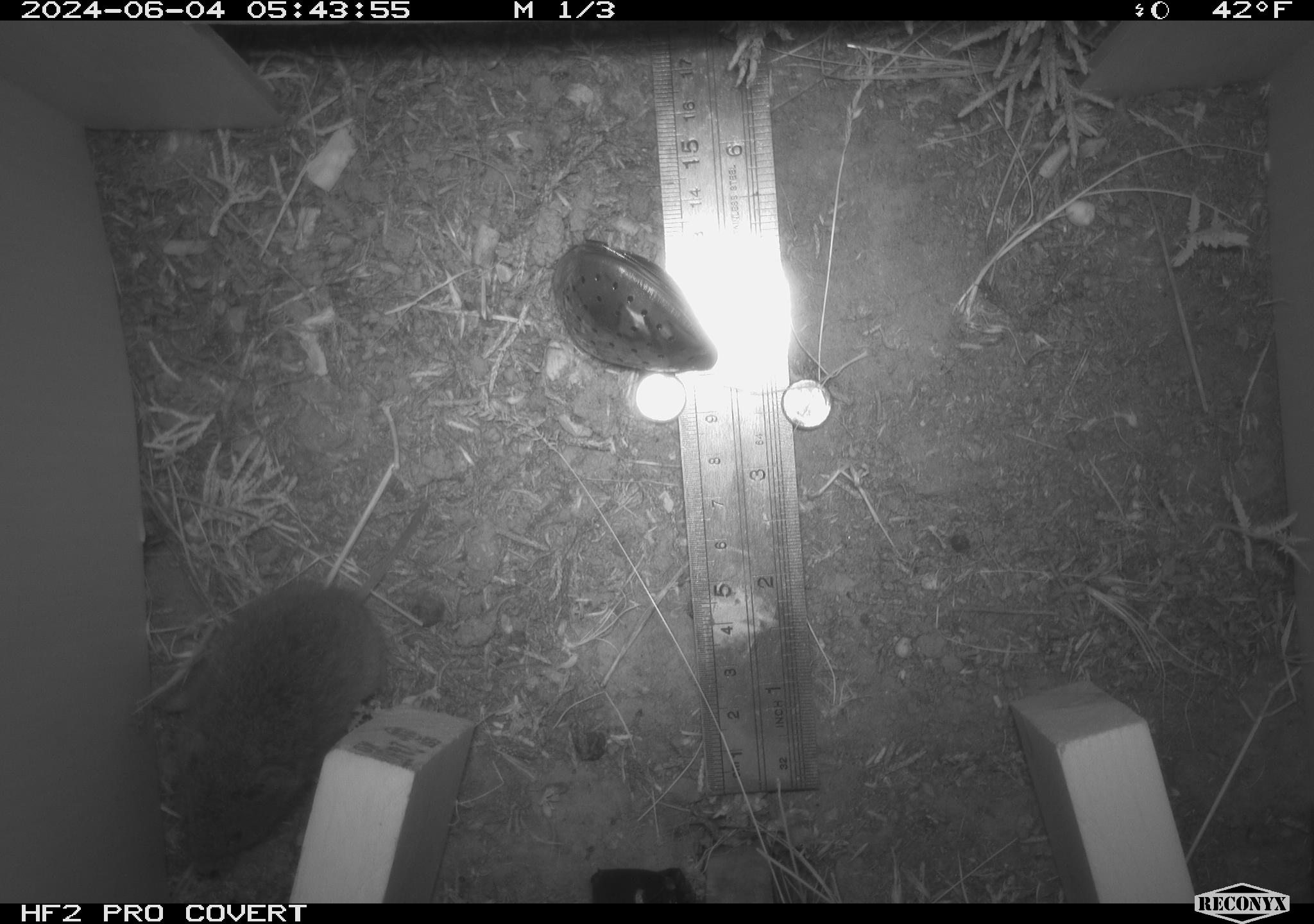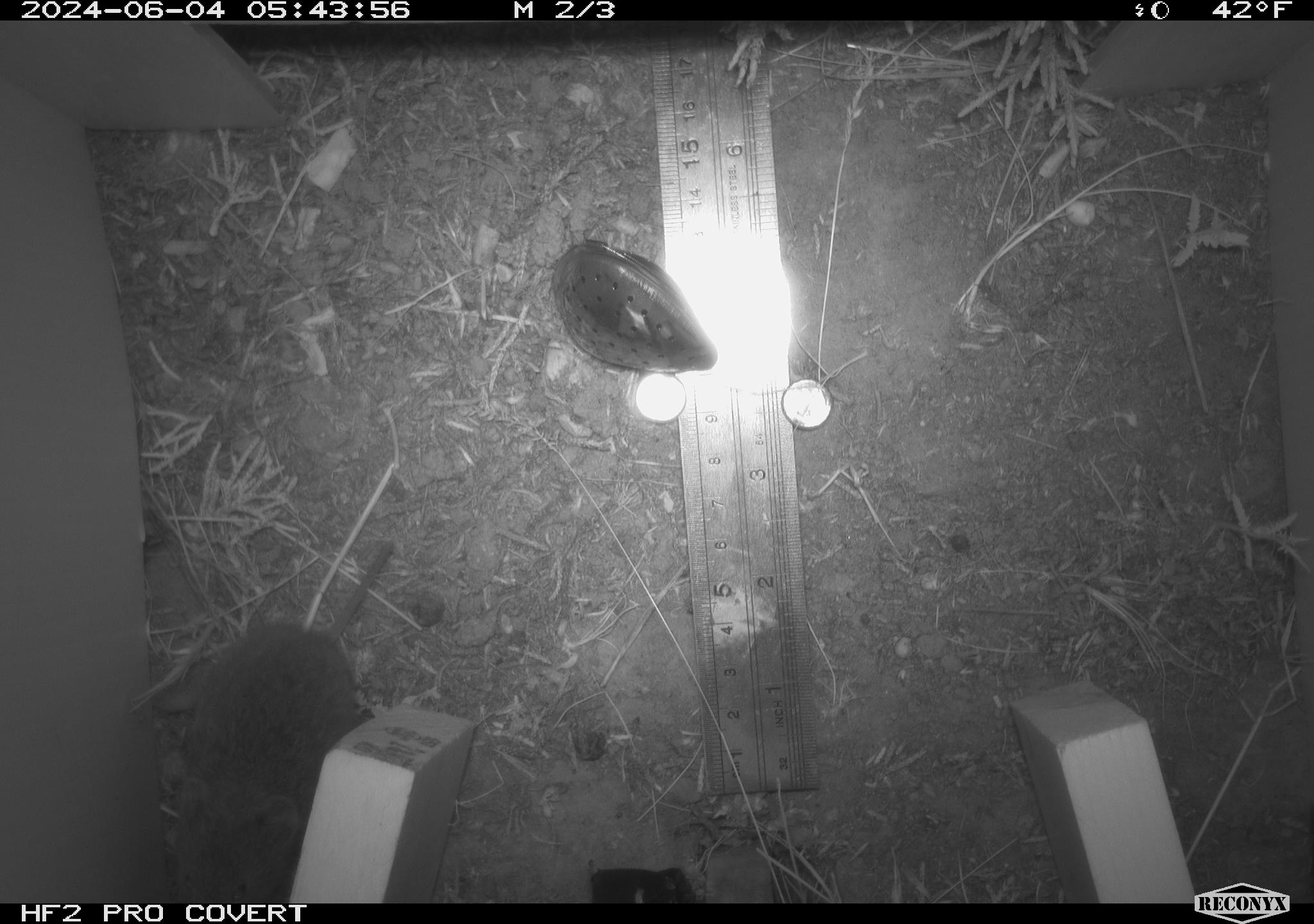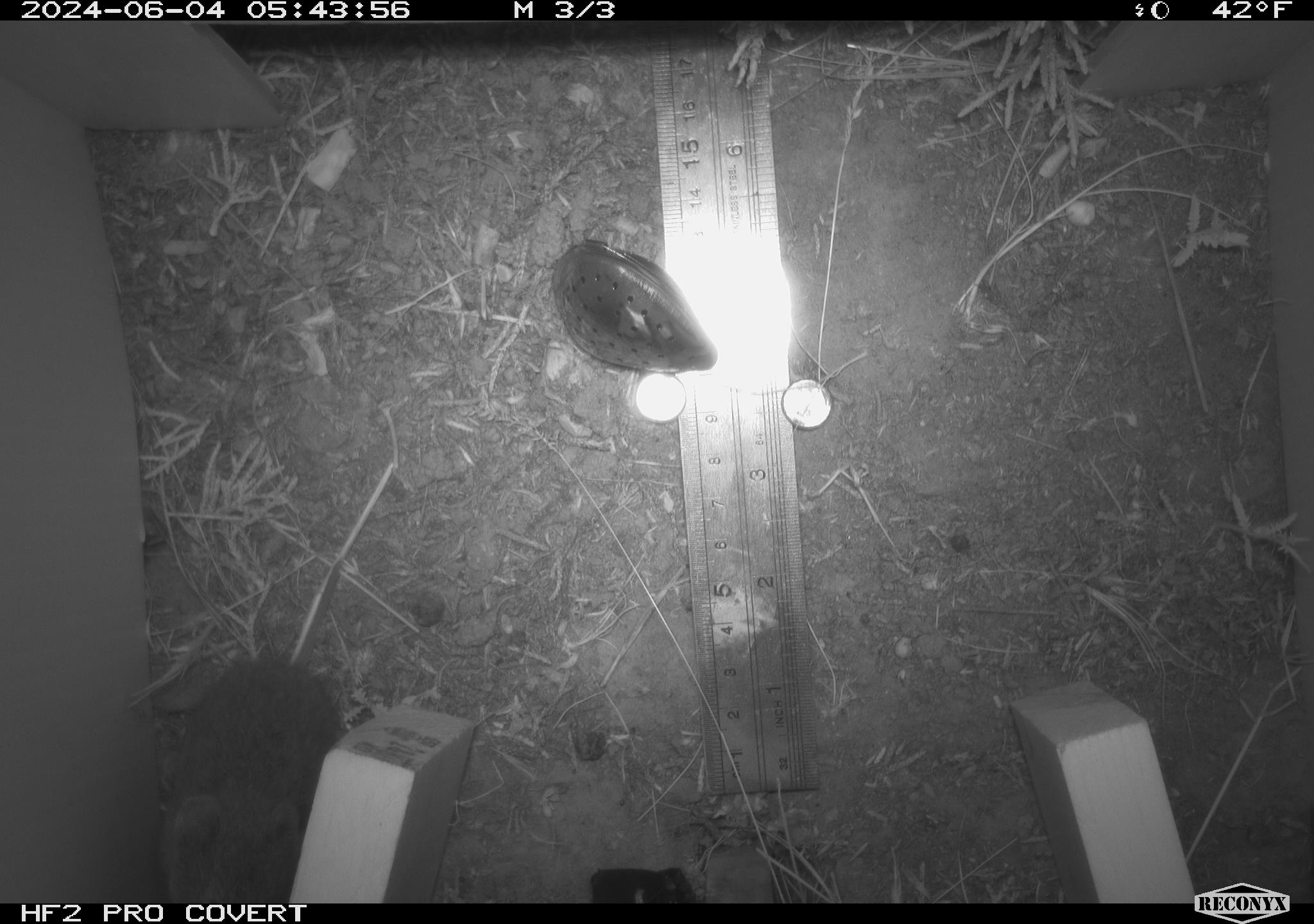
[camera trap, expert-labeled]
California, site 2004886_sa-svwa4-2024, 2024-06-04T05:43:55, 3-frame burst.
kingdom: Animalia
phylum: Chordata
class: Mammalia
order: Rodentia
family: Cricetidae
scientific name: Arvicolinae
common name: voles, lemmings, and muskrats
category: arvicolinae subfamily